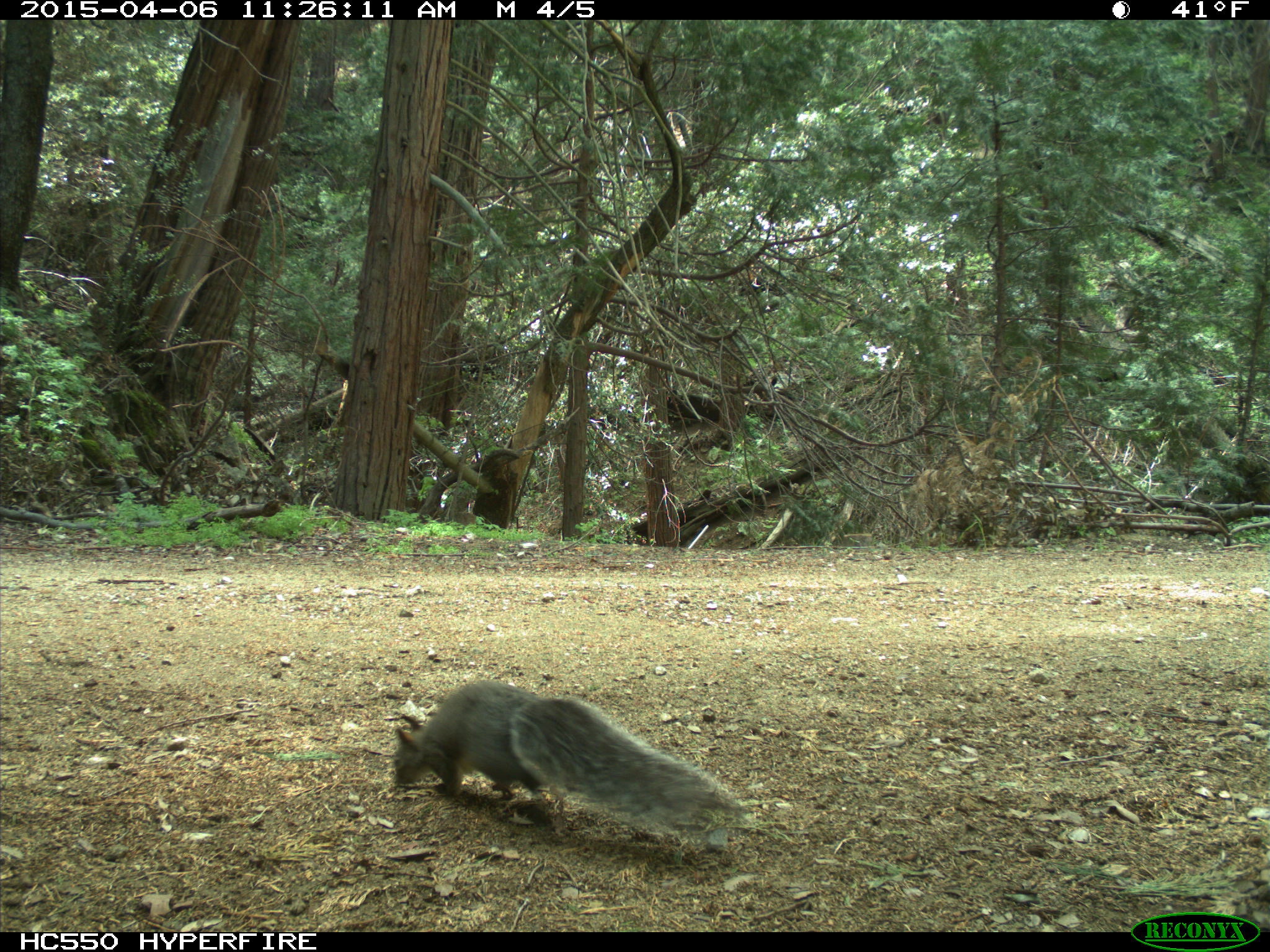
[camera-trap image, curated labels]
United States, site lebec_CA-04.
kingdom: Animalia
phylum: Chordata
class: Mammalia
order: Rodentia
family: Sciuridae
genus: Sciurus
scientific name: Sciurus carolinensis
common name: eastern gray squirrel